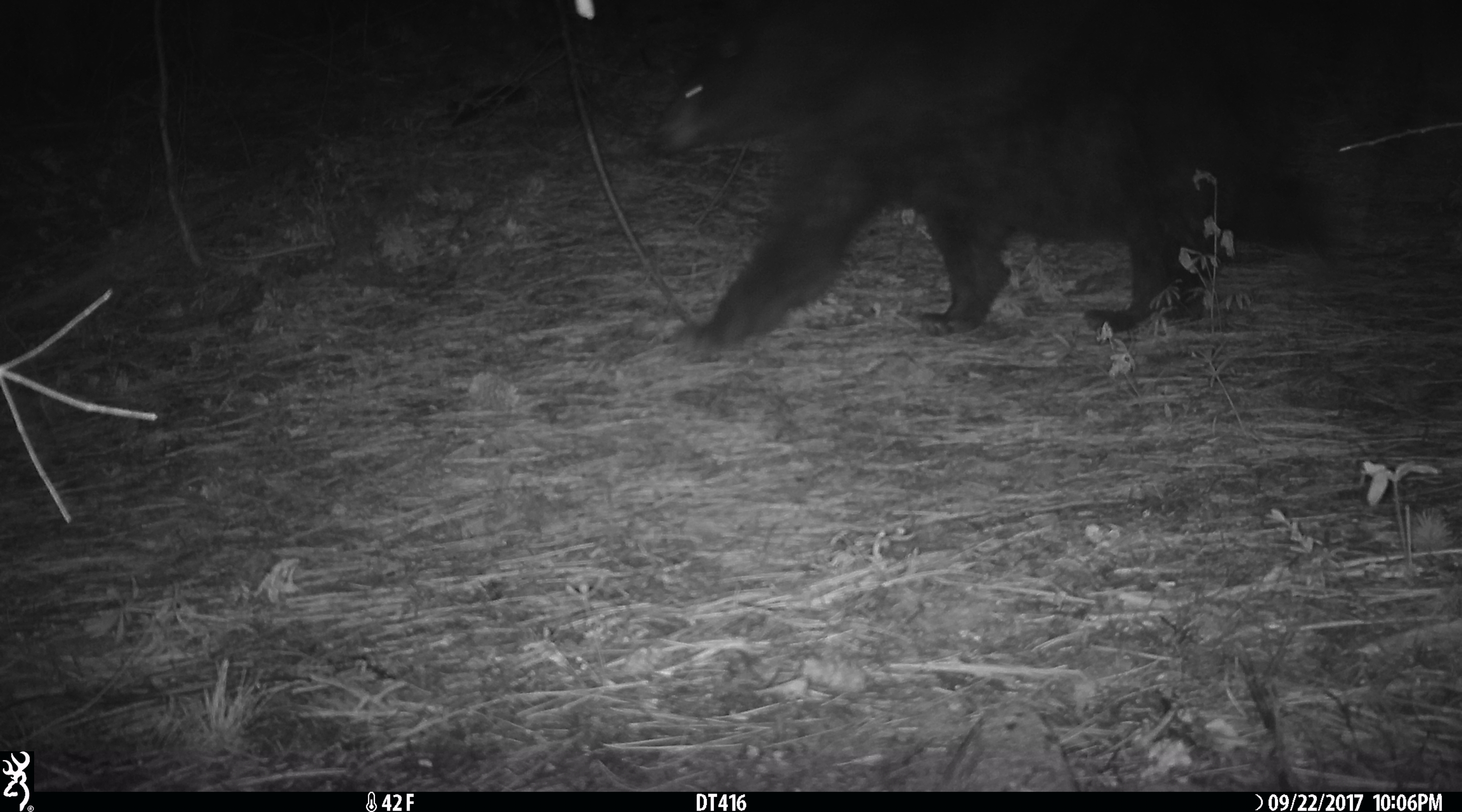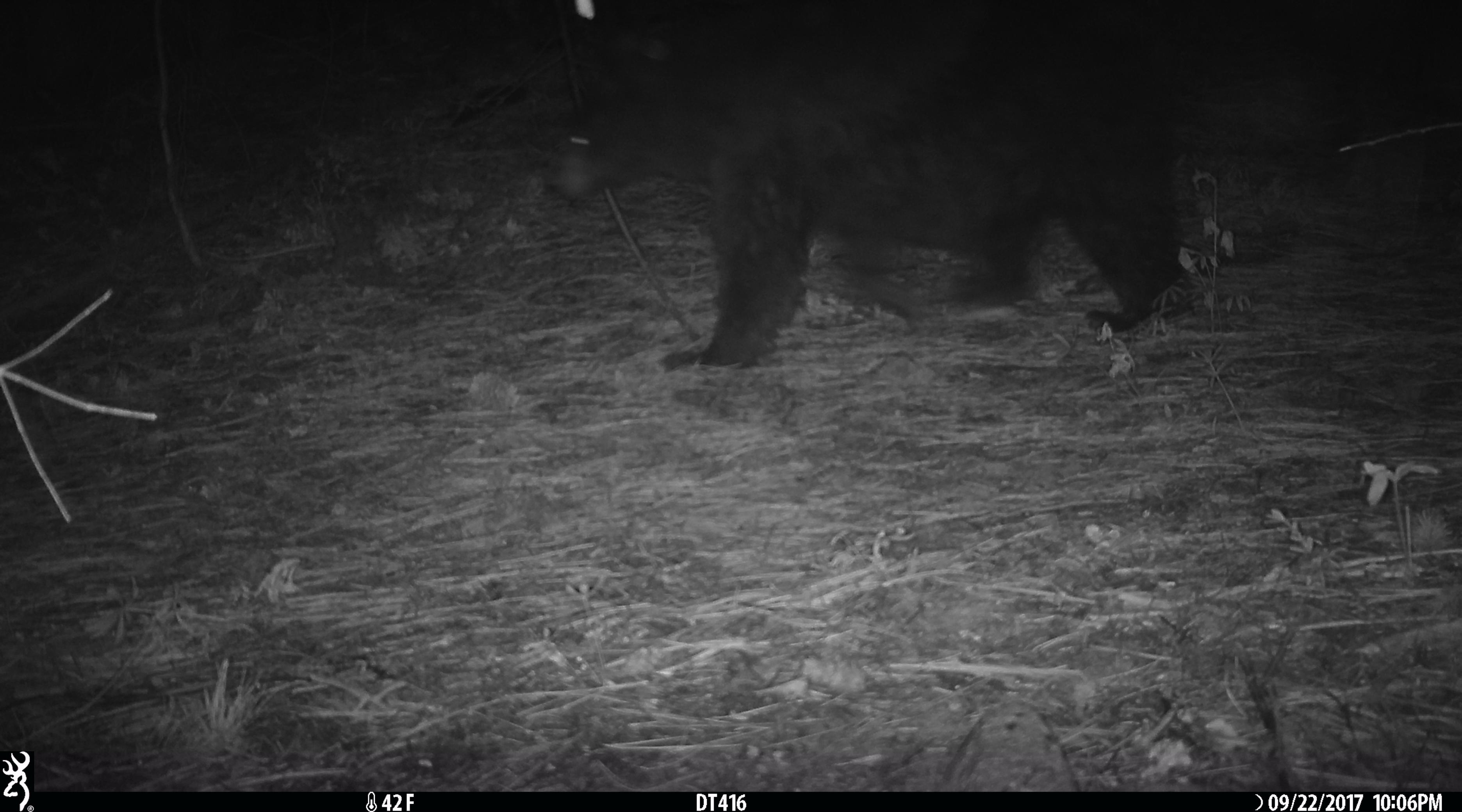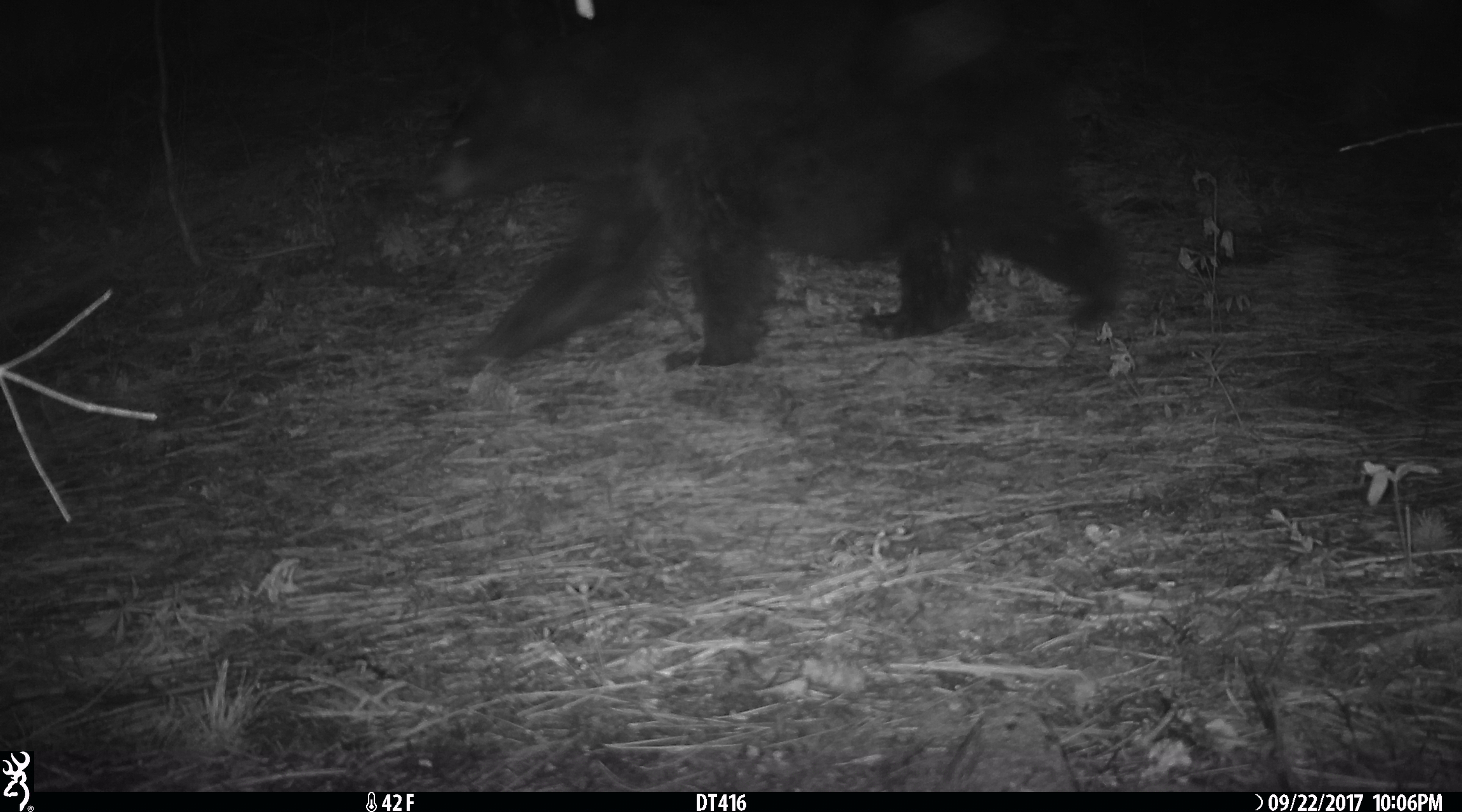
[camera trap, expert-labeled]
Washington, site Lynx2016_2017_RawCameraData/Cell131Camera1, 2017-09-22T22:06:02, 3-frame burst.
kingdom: Animalia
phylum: Chordata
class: Mammalia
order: Carnivora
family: Ursidae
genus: Ursus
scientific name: Ursus americanus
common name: american black bear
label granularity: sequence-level